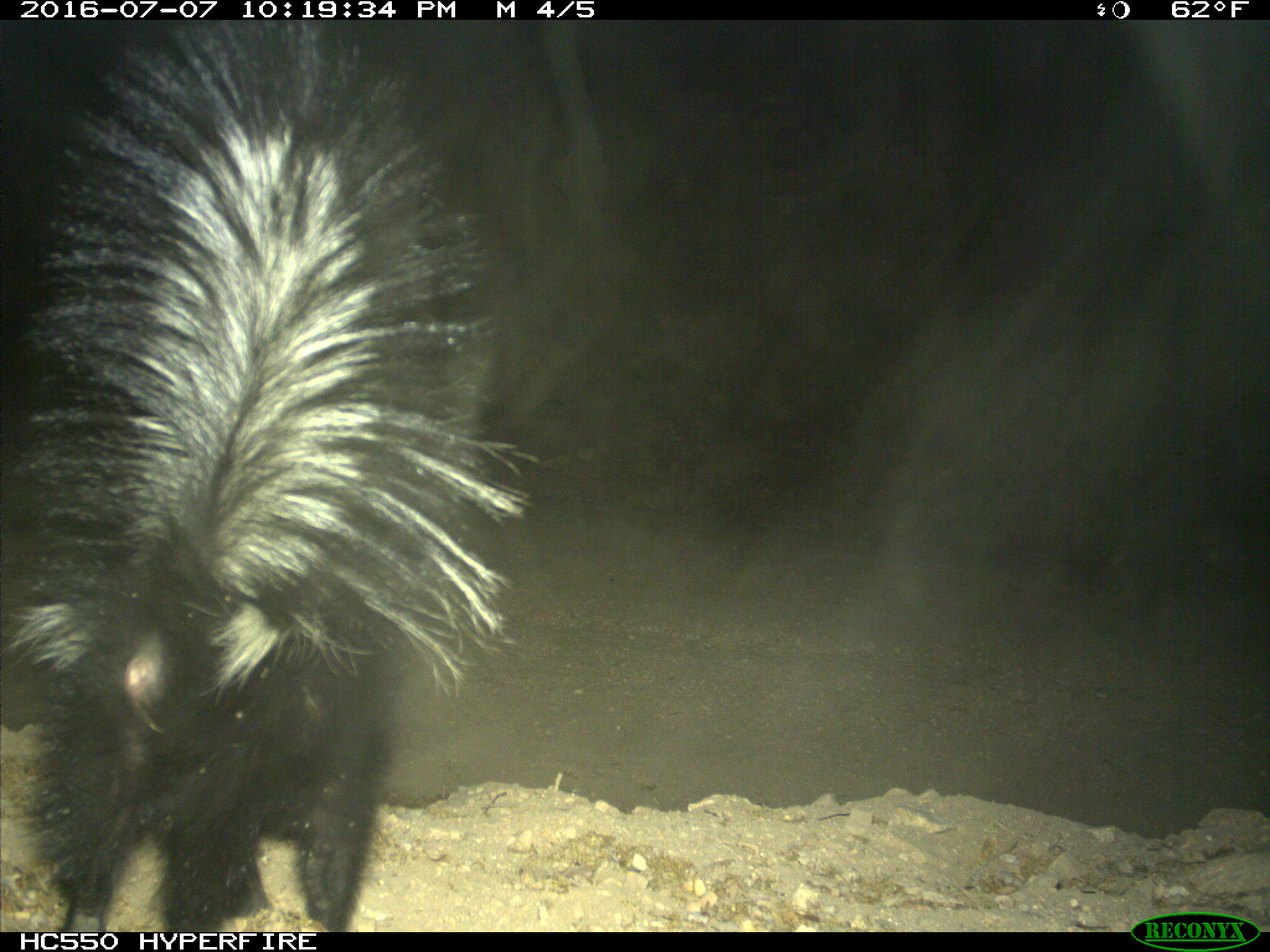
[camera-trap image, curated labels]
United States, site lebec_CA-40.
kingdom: Animalia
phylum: Chordata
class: Mammalia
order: Carnivora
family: Mephitidae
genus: Mephitis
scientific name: Mephitis mephitis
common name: striped skunk